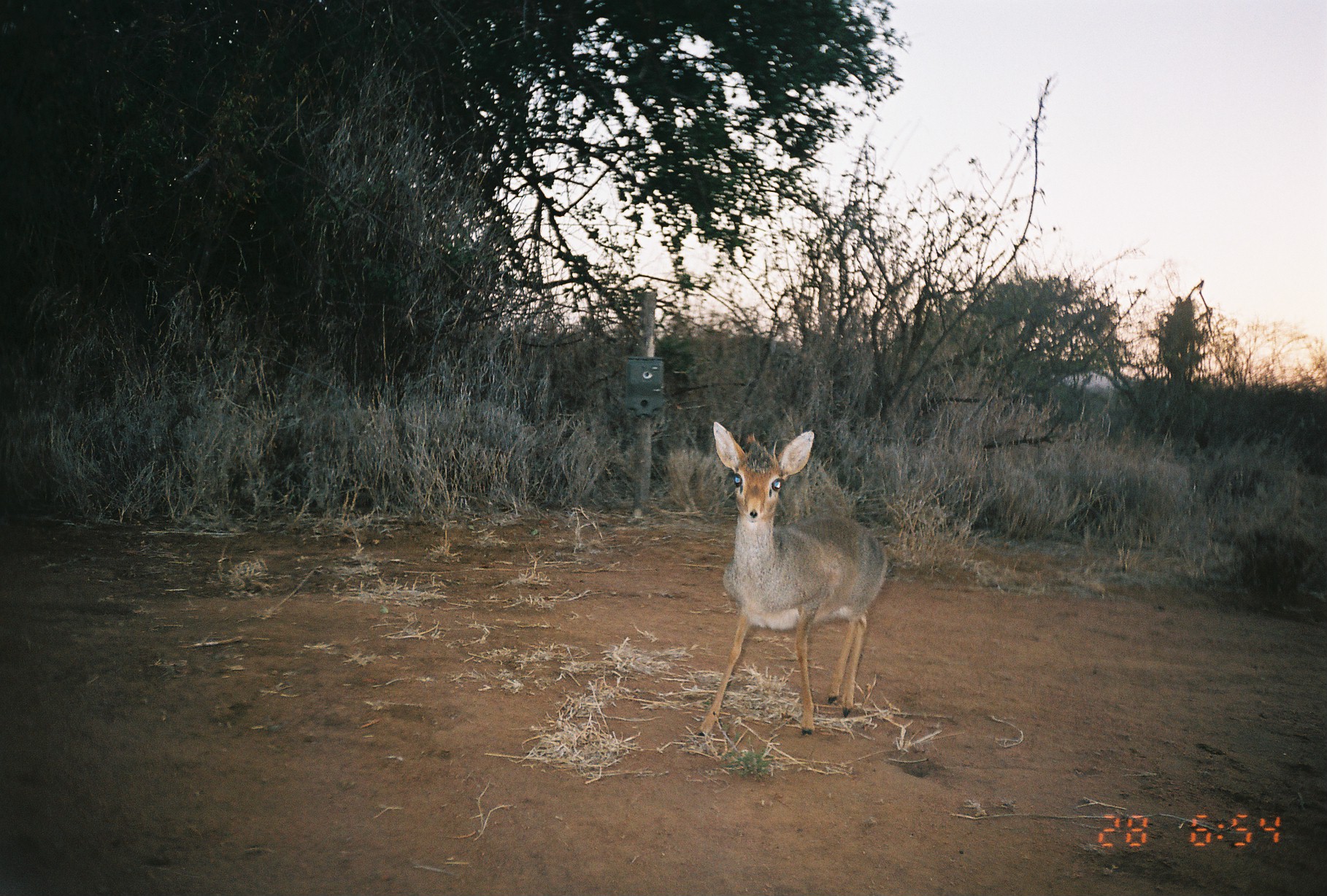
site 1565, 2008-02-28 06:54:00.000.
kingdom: Animalia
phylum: Chordata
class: Mammalia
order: Artiodactyla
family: Bovidae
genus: Madoqua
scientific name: Madoqua guentheri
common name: günther's dik-dik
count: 1